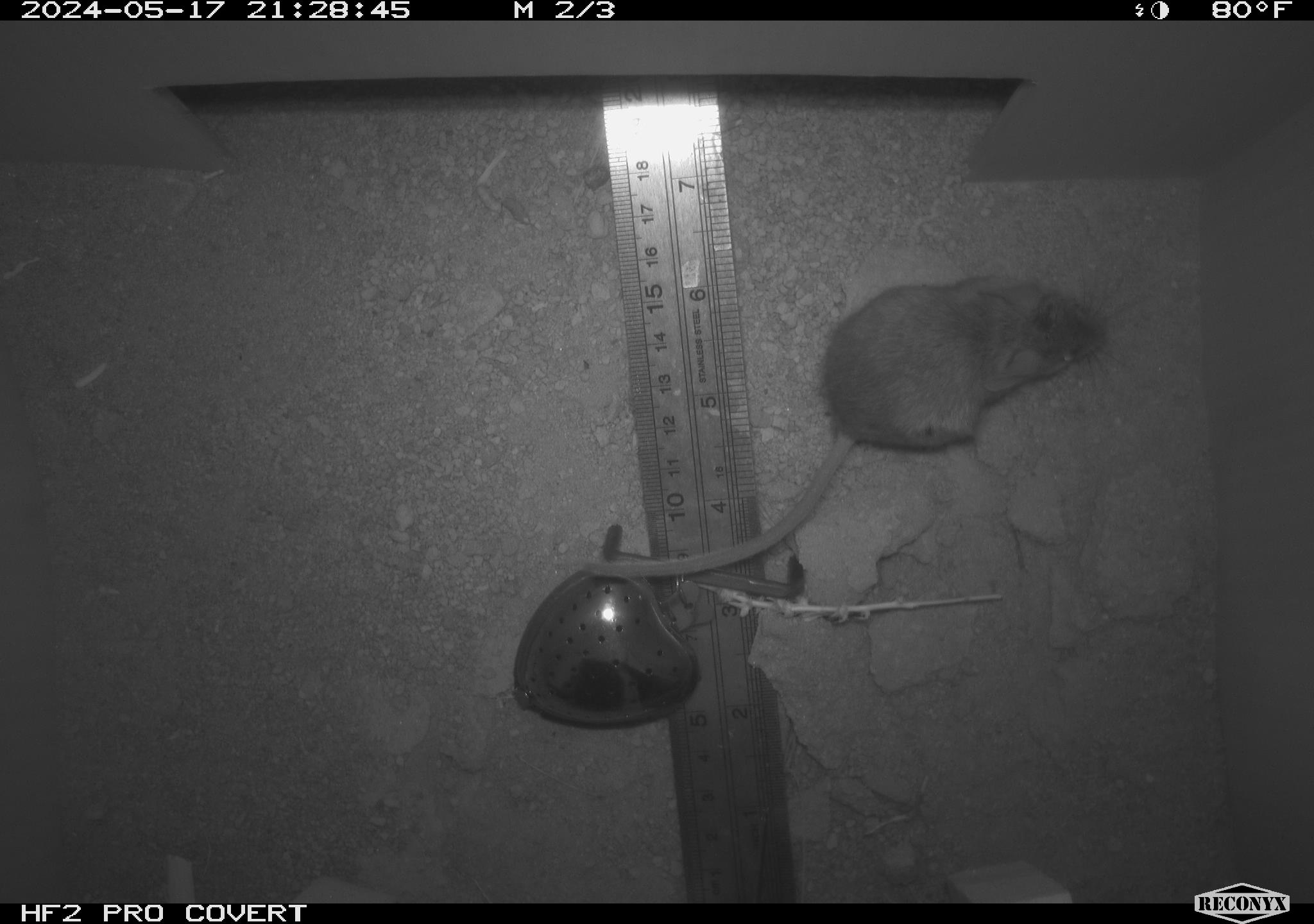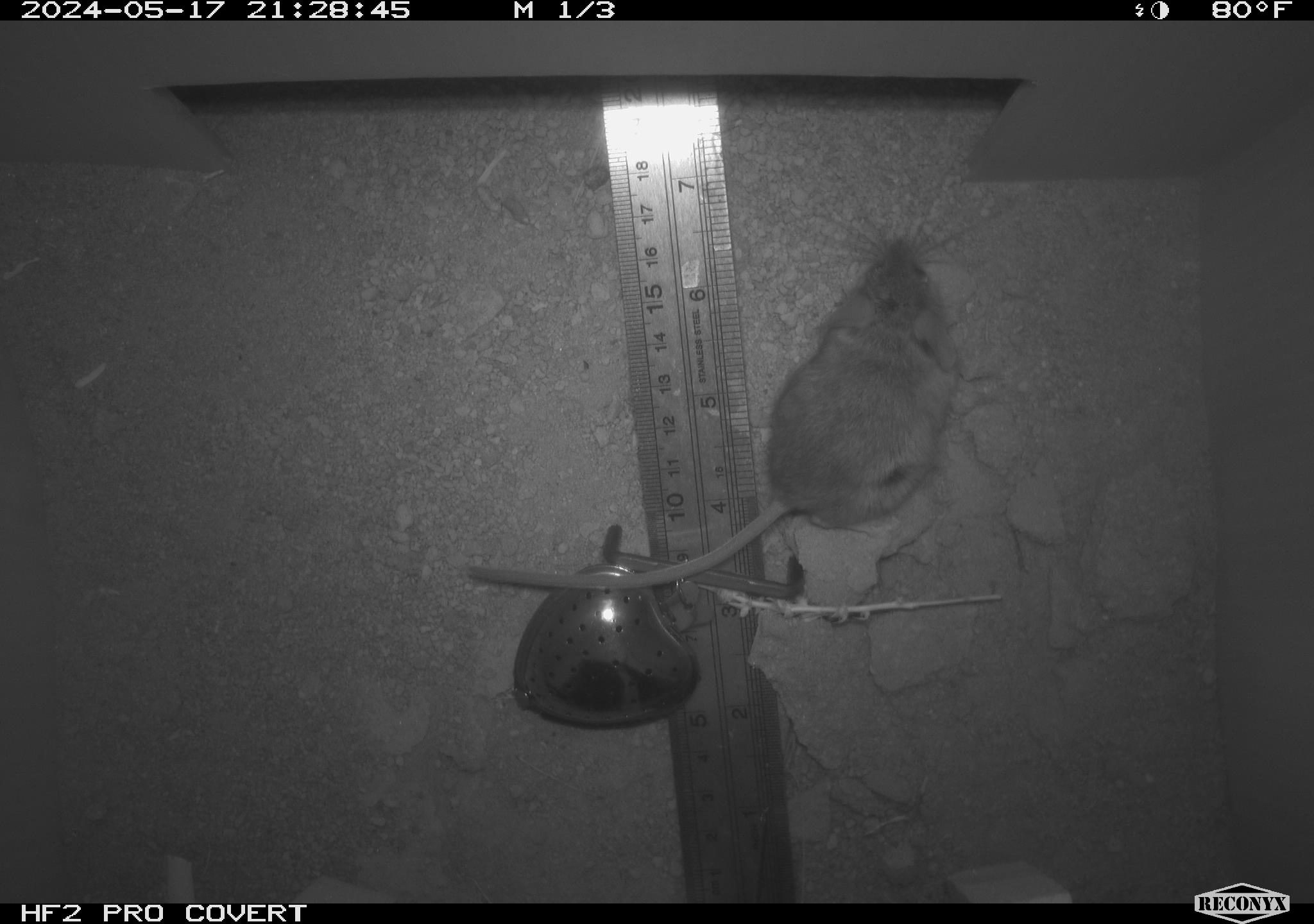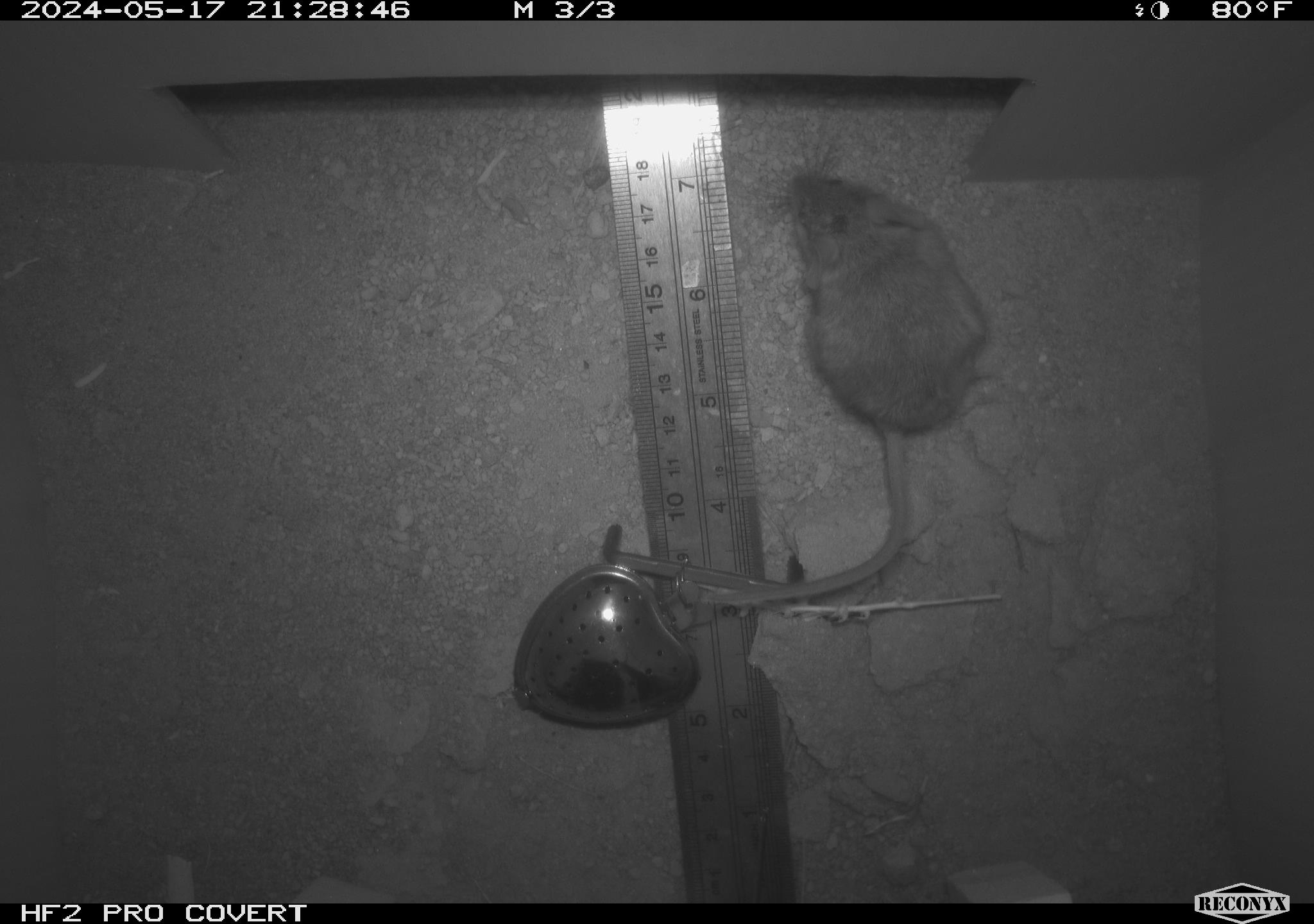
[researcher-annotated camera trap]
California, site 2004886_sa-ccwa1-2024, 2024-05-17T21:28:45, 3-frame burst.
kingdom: Animalia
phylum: Chordata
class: Mammalia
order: Rodentia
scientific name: Rodentia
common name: mouse species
Mouse species (Rodentia).